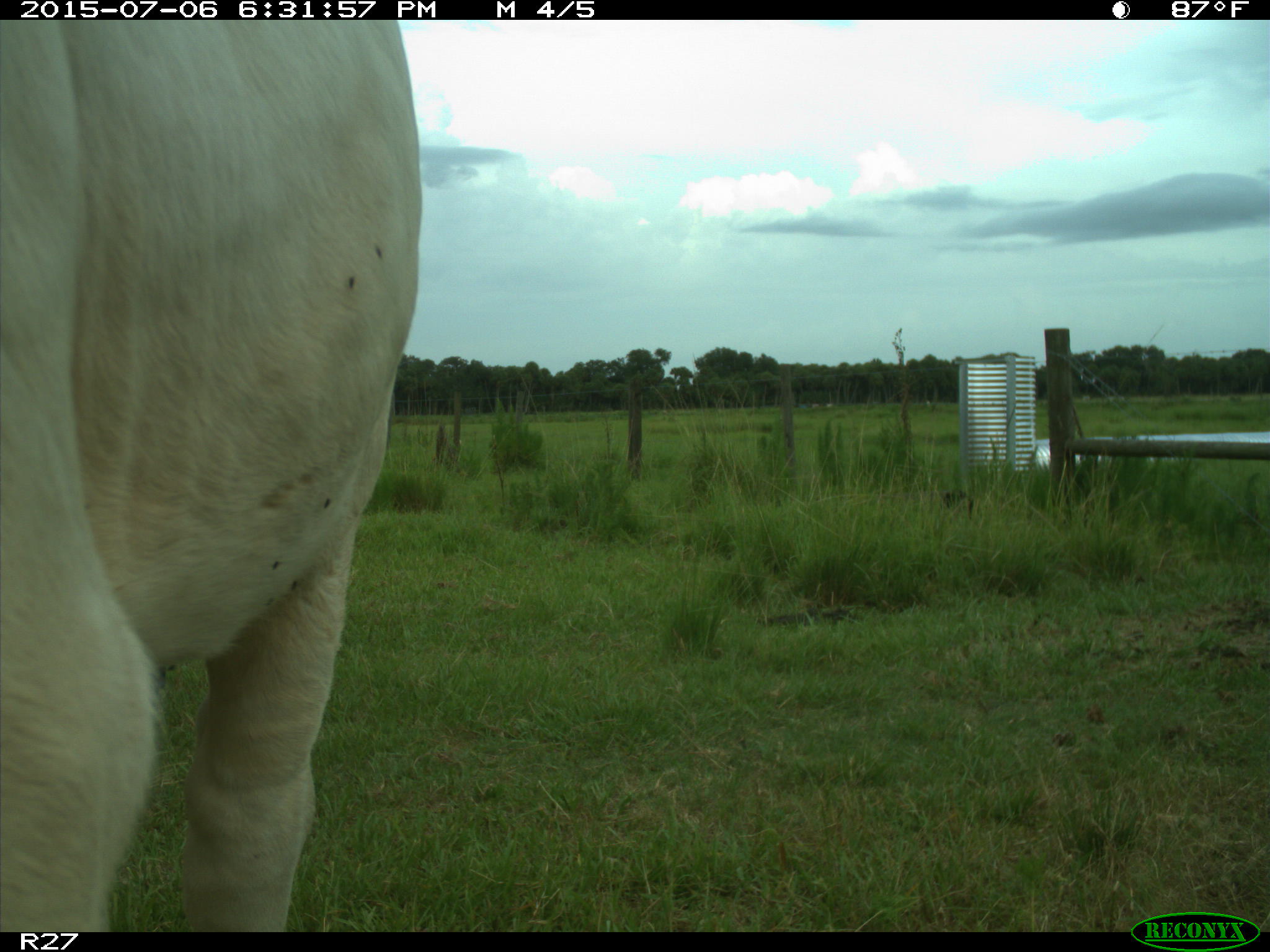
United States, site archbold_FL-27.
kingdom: Animalia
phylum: Chordata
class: Mammalia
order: Artiodactyla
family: Bovidae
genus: Bos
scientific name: Bos taurus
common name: domestic cow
Bos taurus (domestic cow).